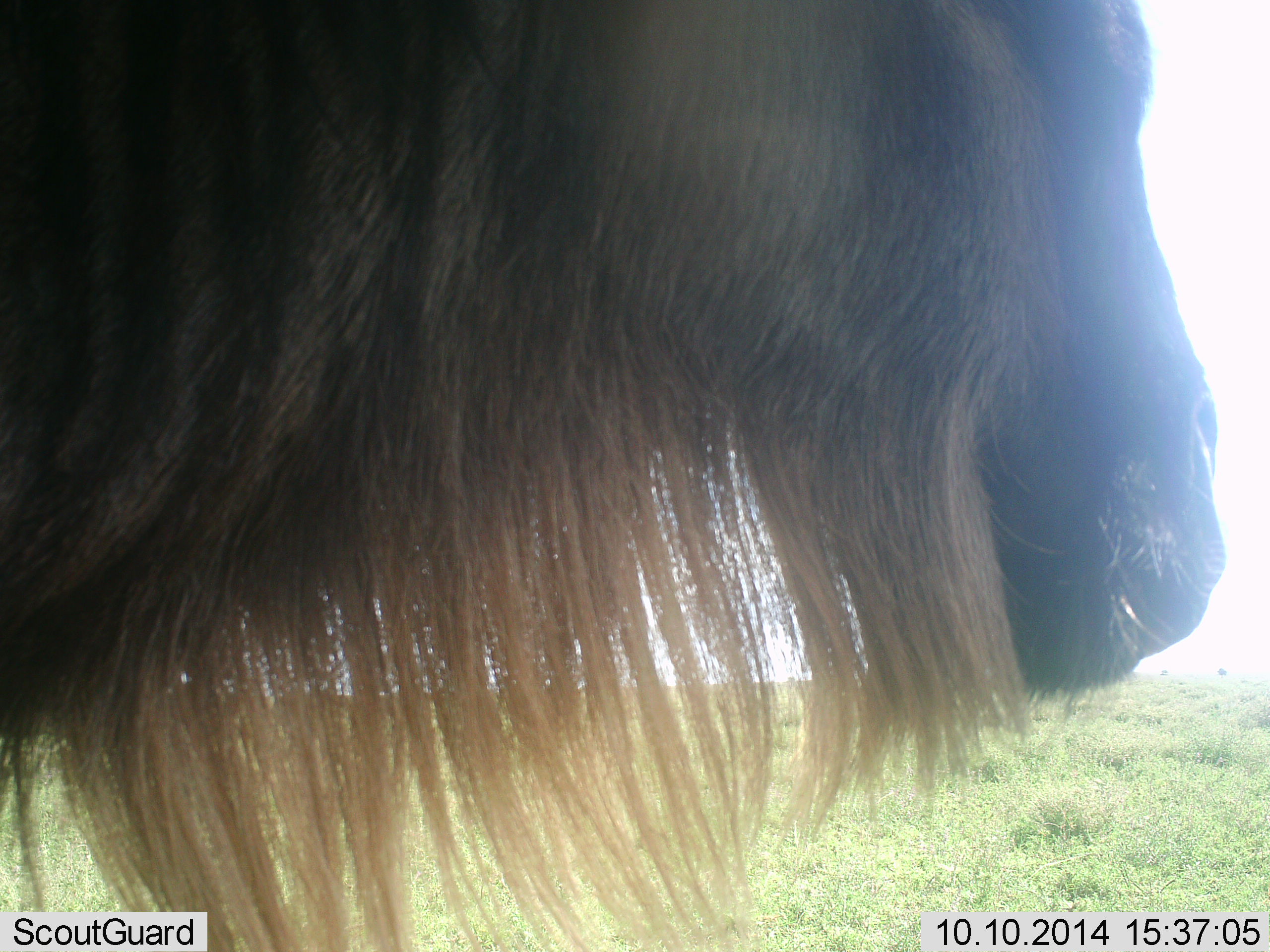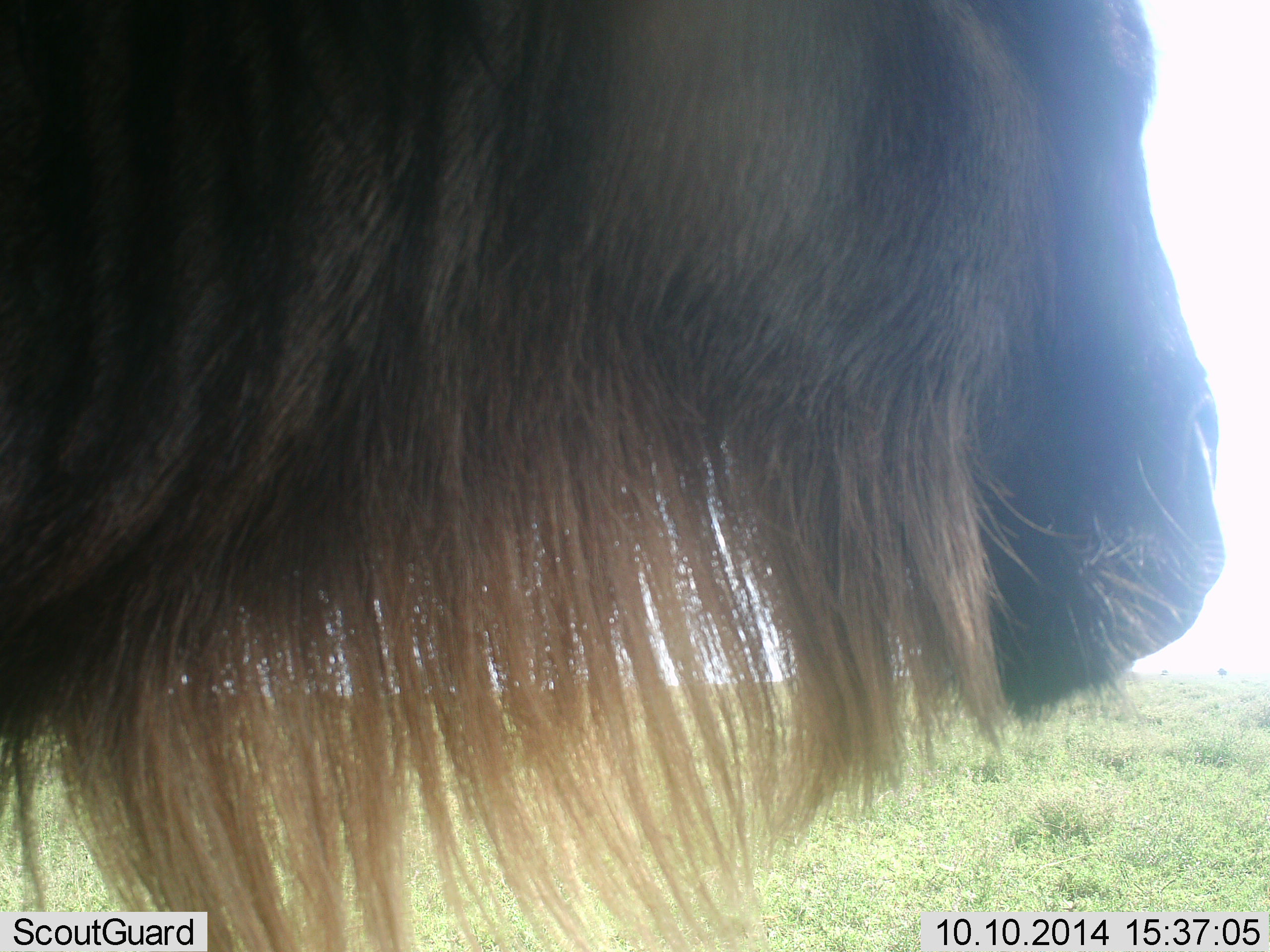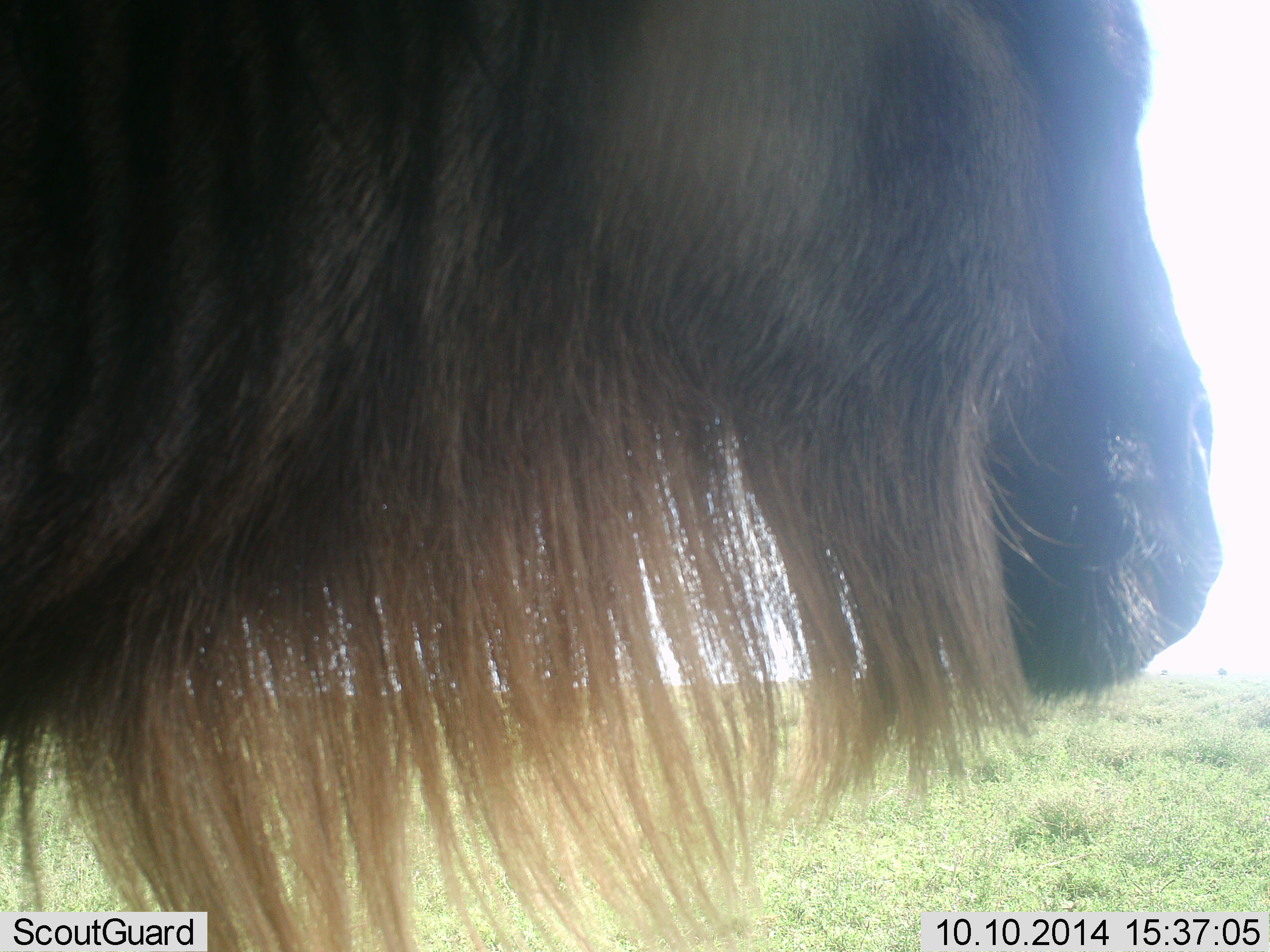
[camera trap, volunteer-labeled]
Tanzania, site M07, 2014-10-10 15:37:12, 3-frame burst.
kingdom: Animalia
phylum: Chordata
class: Mammalia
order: Artiodactyla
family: Bovidae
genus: Connochaetes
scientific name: Connochaetes taurinus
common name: blue wildebeest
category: wildebeest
Wildebeest (blue wildebeest) (Connochaetes taurinus), count 1. Behavior (volunteer vote fractions): standing 80%, resting 0%, moving 0%, interacting 0%. Young present (vote fraction): 0%. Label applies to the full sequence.